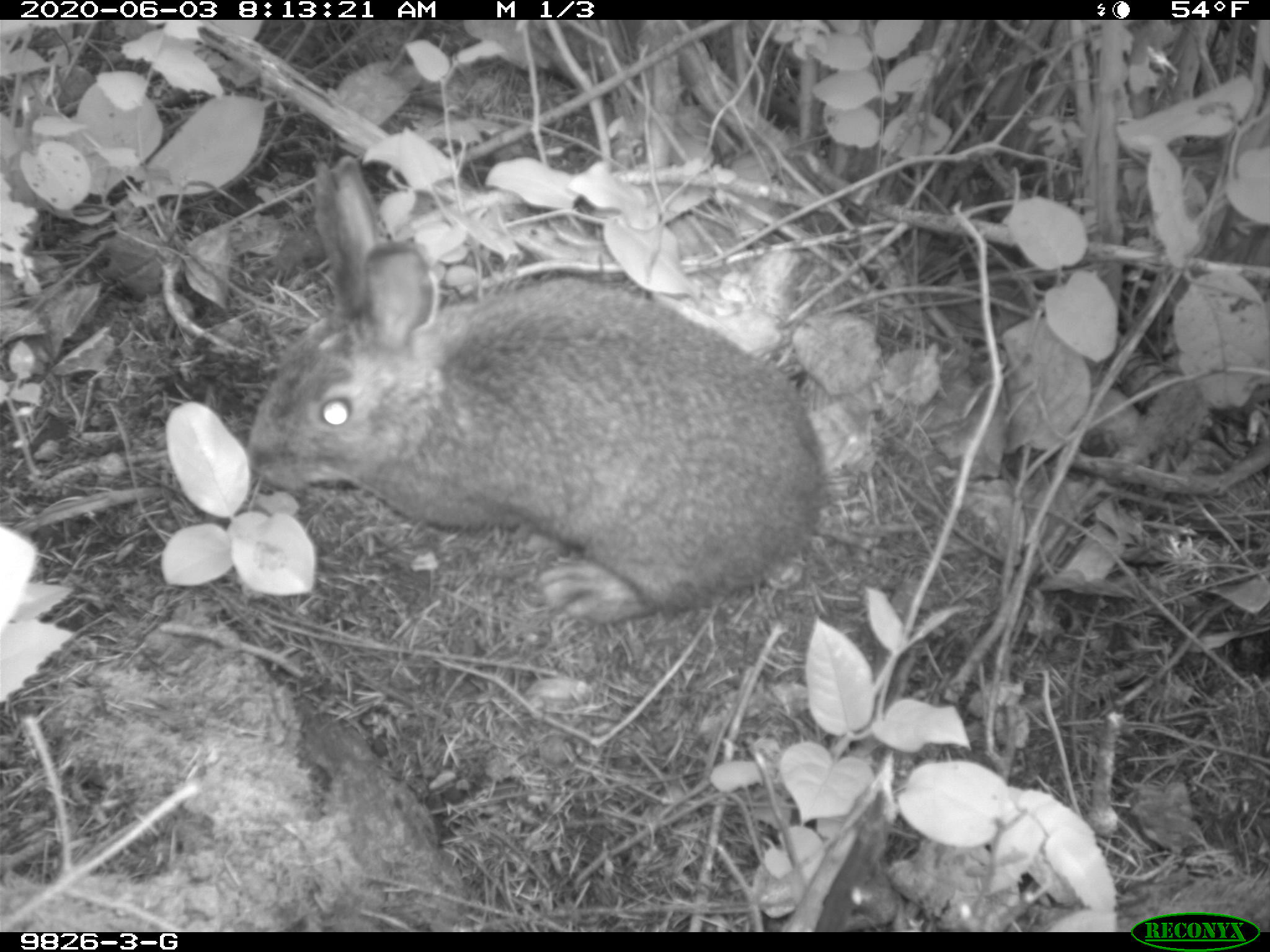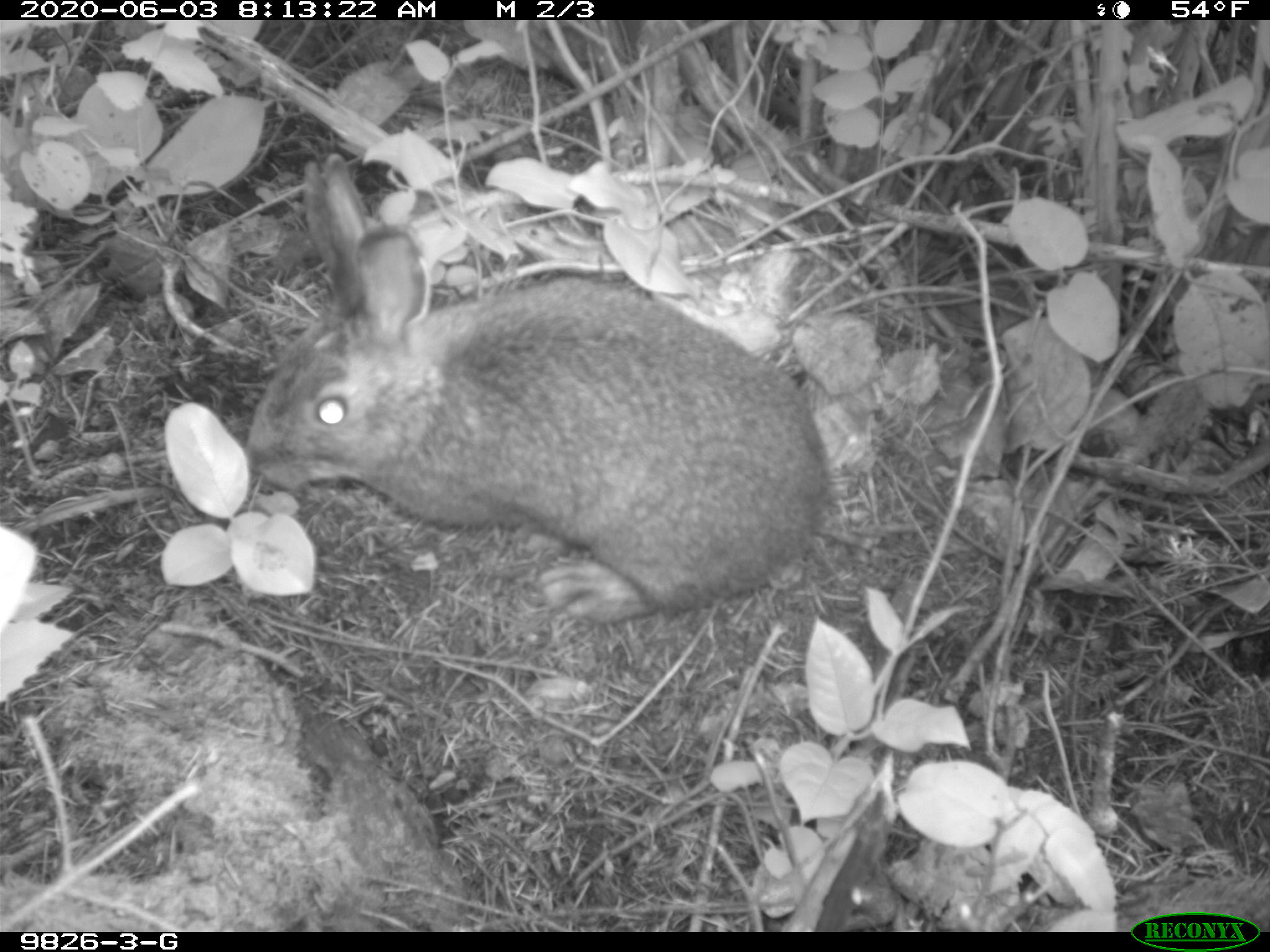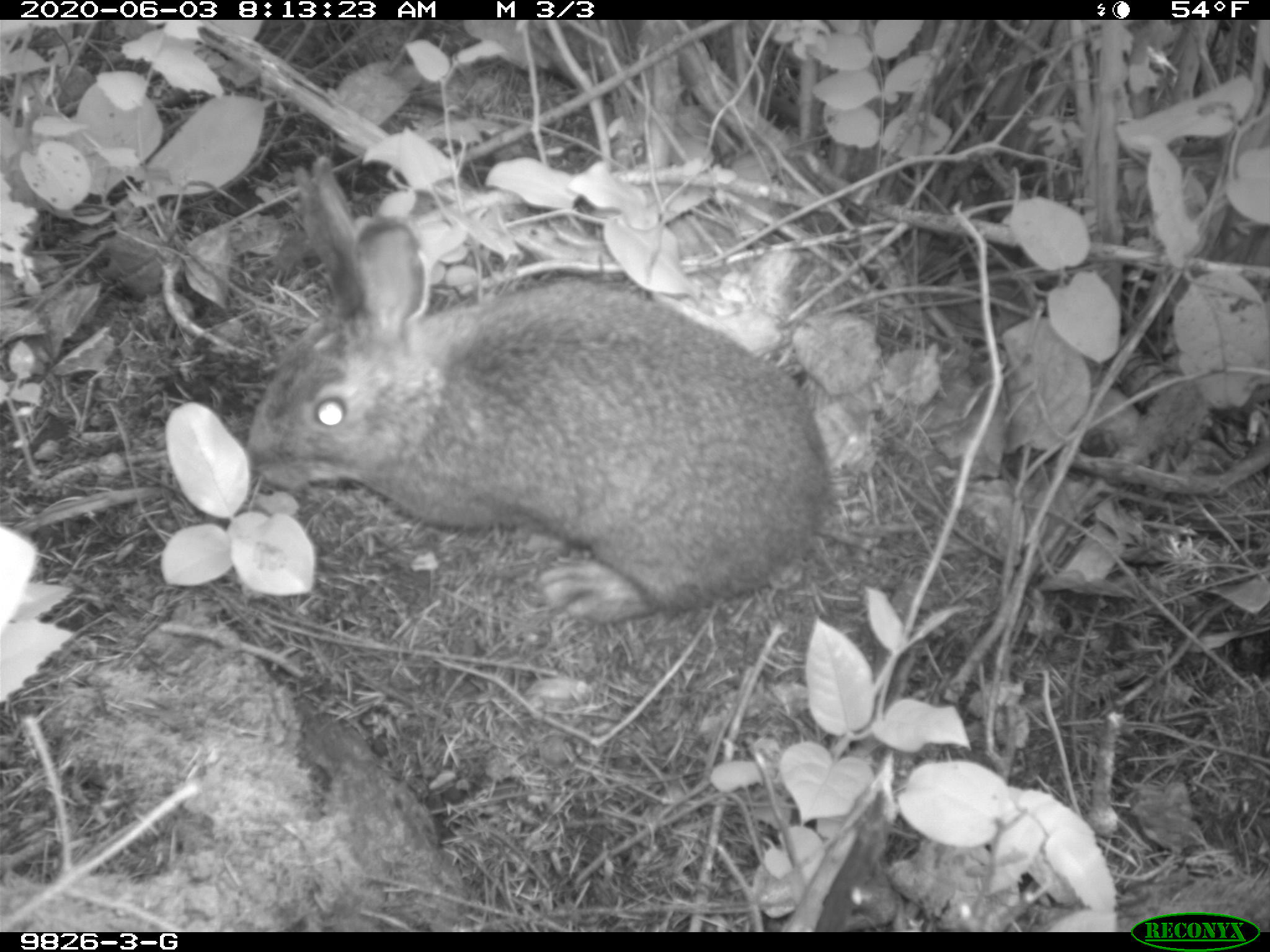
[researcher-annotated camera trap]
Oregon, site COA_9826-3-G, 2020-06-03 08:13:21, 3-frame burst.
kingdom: Animalia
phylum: Chordata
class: Mammalia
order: Lagomorpha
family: Leporidae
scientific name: Leporidae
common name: hares and rabbits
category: leporidae family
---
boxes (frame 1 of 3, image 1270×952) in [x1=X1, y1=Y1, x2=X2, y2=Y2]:
leporidae family: [x1=245, y1=156, x2=817, y2=630]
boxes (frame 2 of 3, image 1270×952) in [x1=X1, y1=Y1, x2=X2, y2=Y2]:
leporidae family: [x1=247, y1=155, x2=841, y2=625]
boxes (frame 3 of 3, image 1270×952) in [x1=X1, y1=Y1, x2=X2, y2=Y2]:
leporidae family: [x1=243, y1=152, x2=843, y2=627]